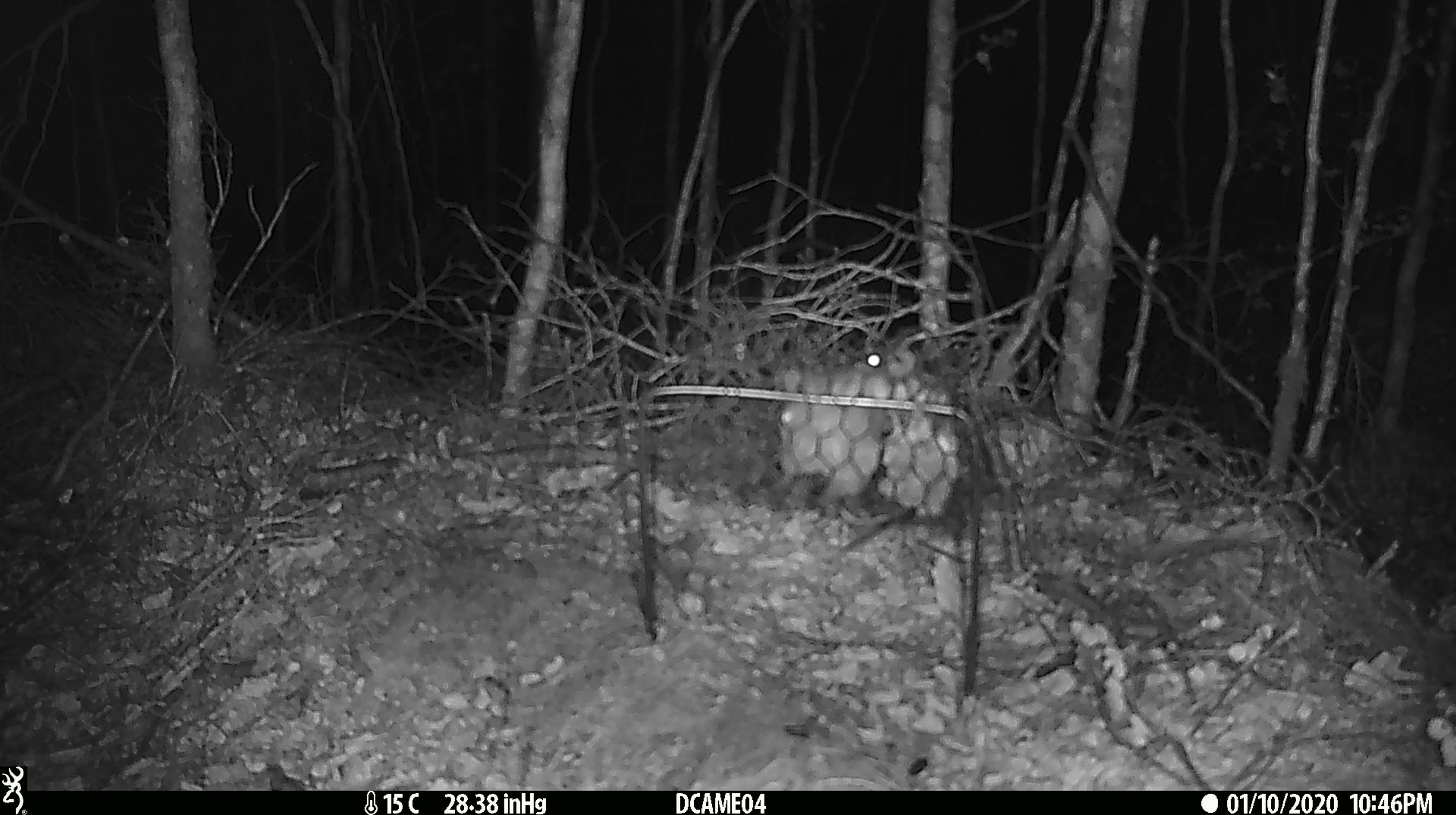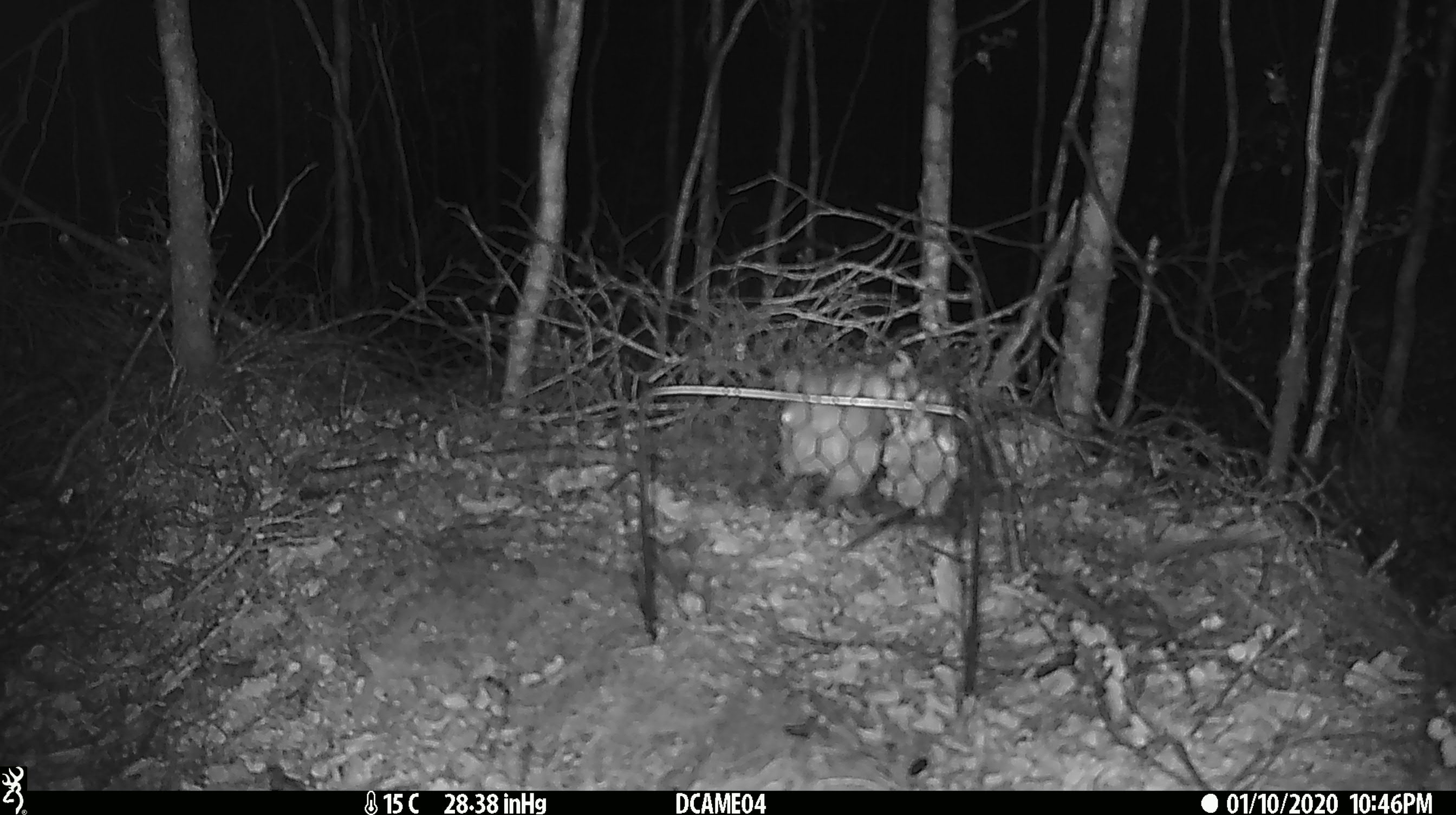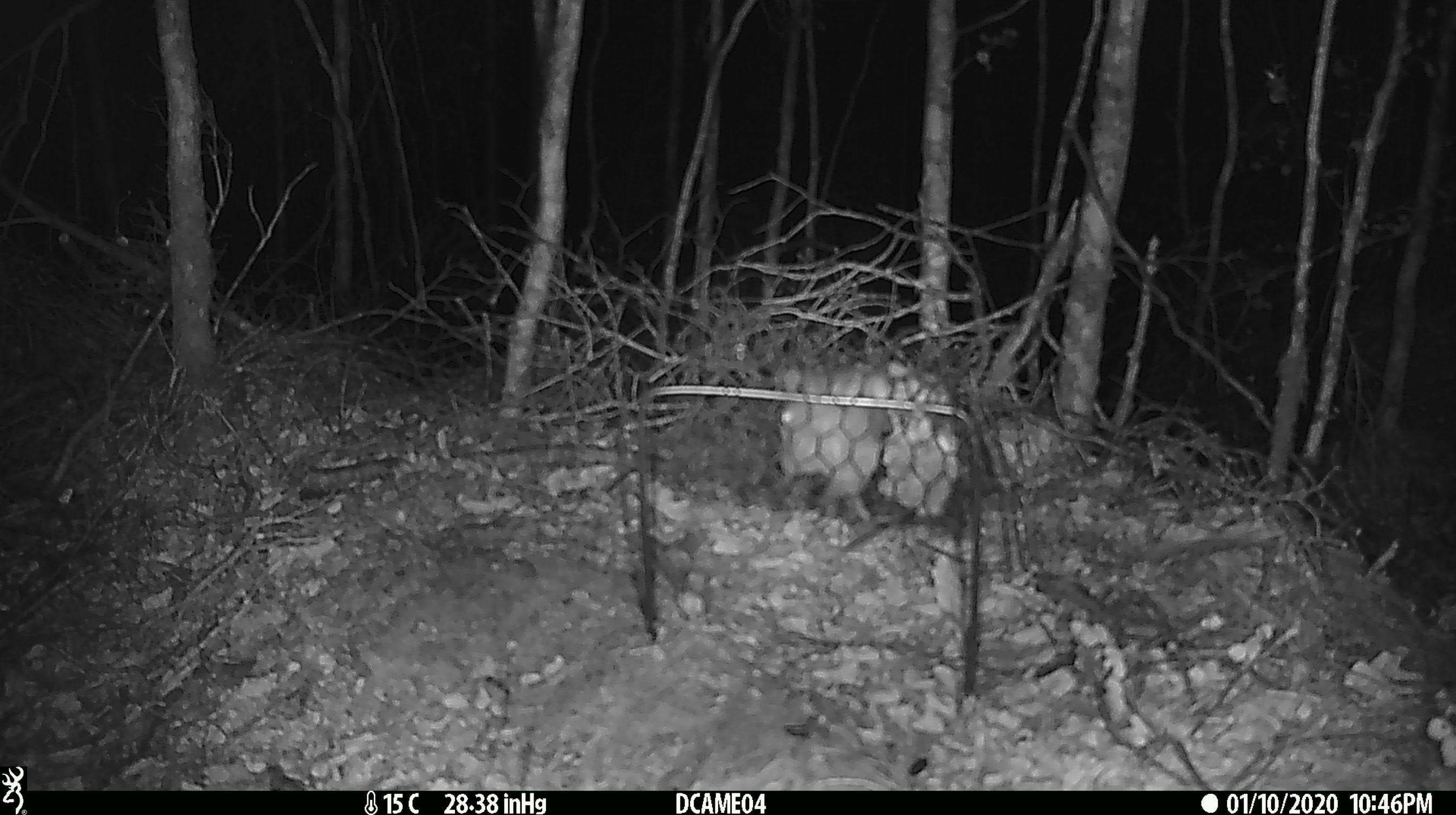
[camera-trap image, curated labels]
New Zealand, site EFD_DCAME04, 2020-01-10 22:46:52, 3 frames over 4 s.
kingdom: Animalia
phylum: Chordata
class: Mammalia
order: Rodentia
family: Muridae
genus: Mus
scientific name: Mus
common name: mouse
Mouse (Mus).